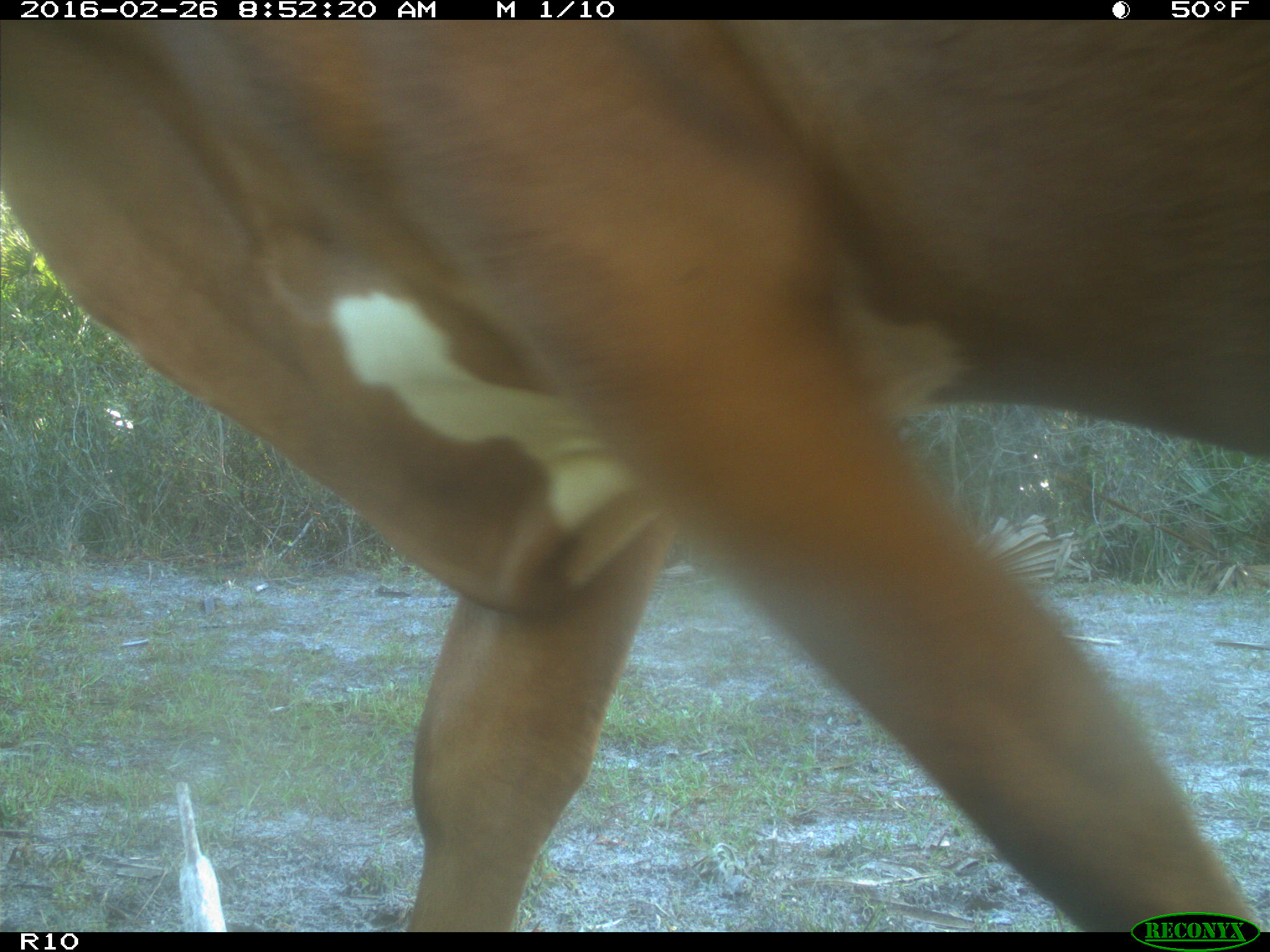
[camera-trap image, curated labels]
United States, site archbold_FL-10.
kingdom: Animalia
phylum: Chordata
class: Mammalia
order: Artiodactyla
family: Bovidae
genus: Bos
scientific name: Bos taurus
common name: domestic cow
Bos taurus (domestic cow).